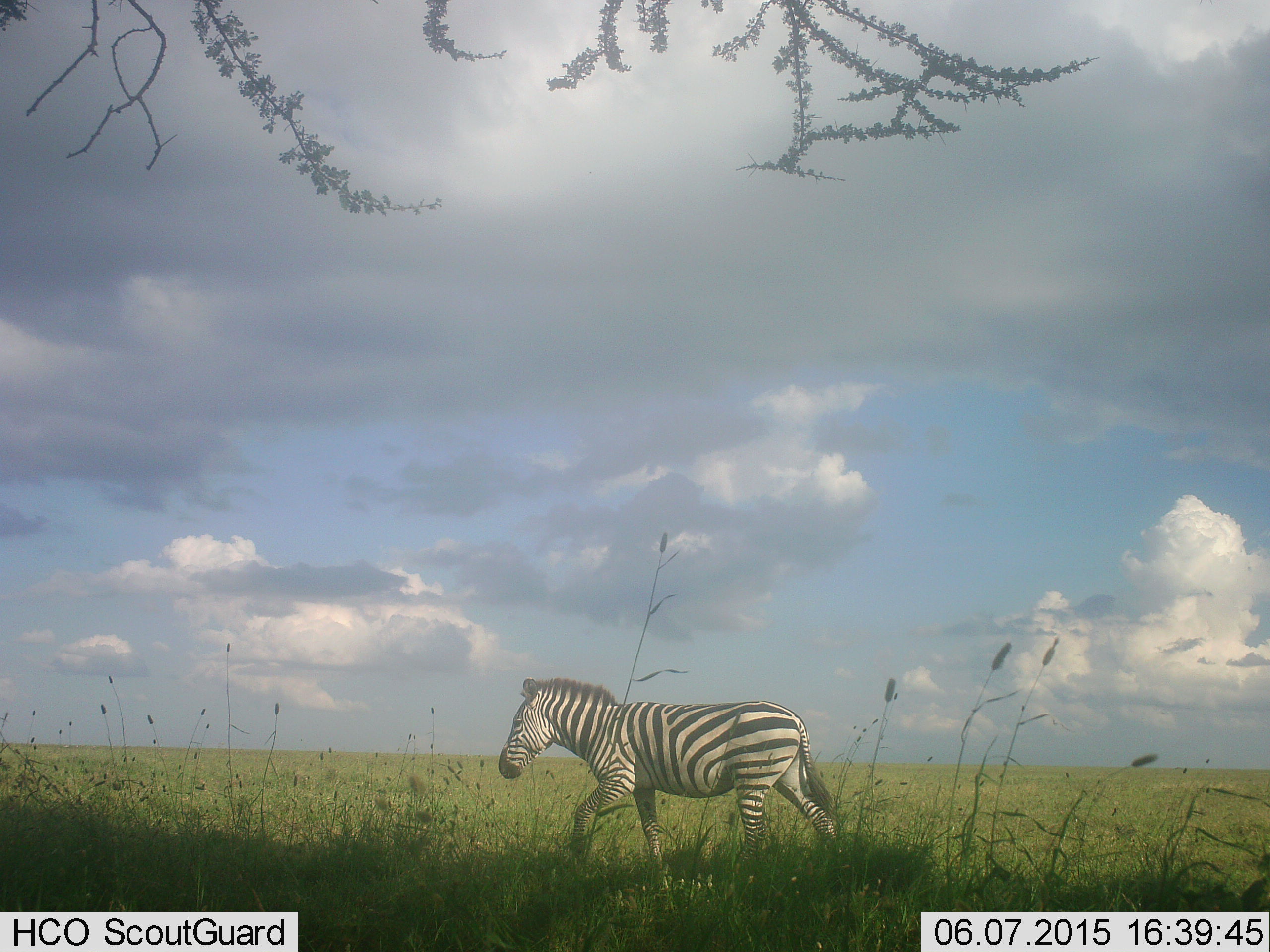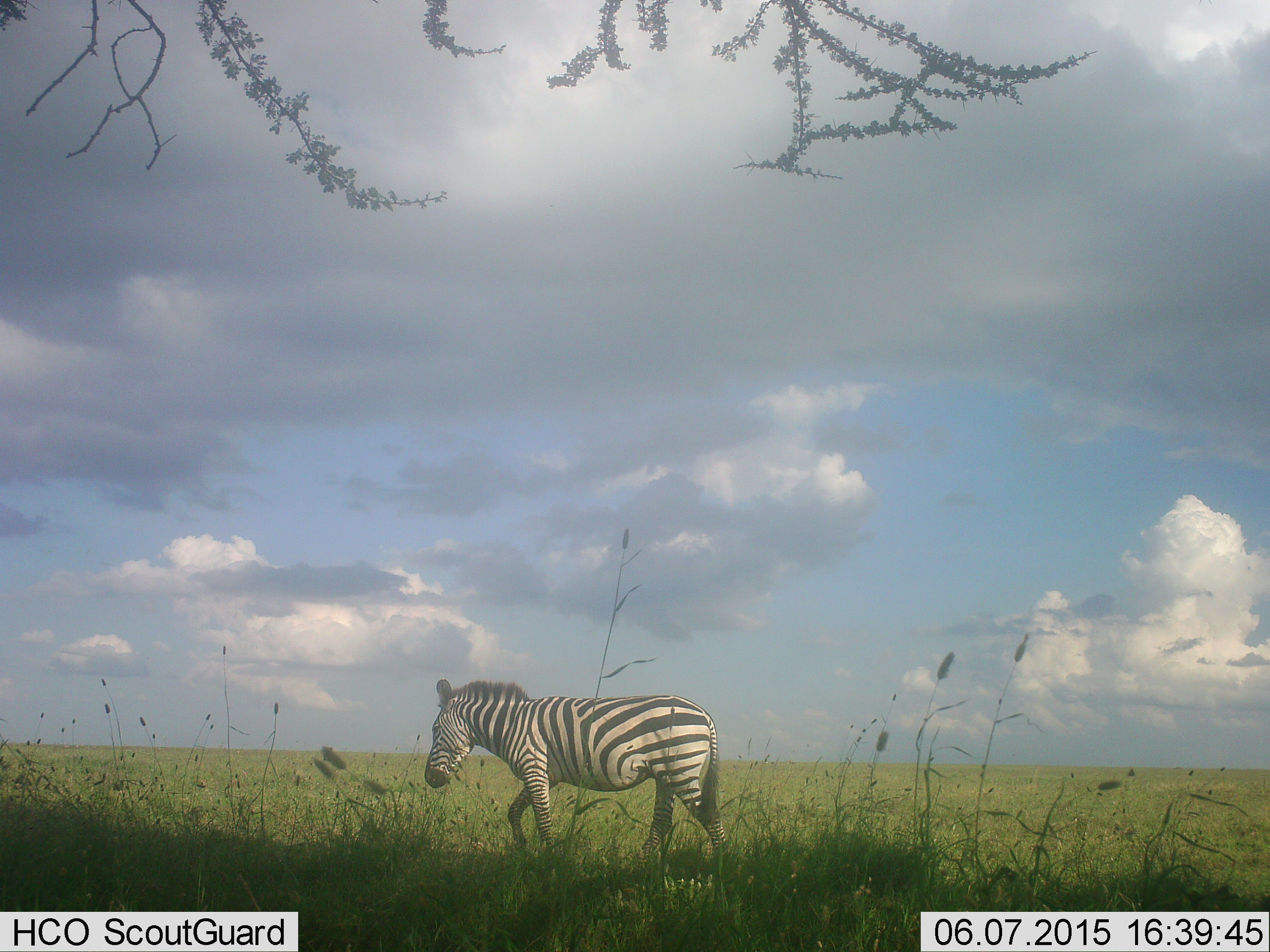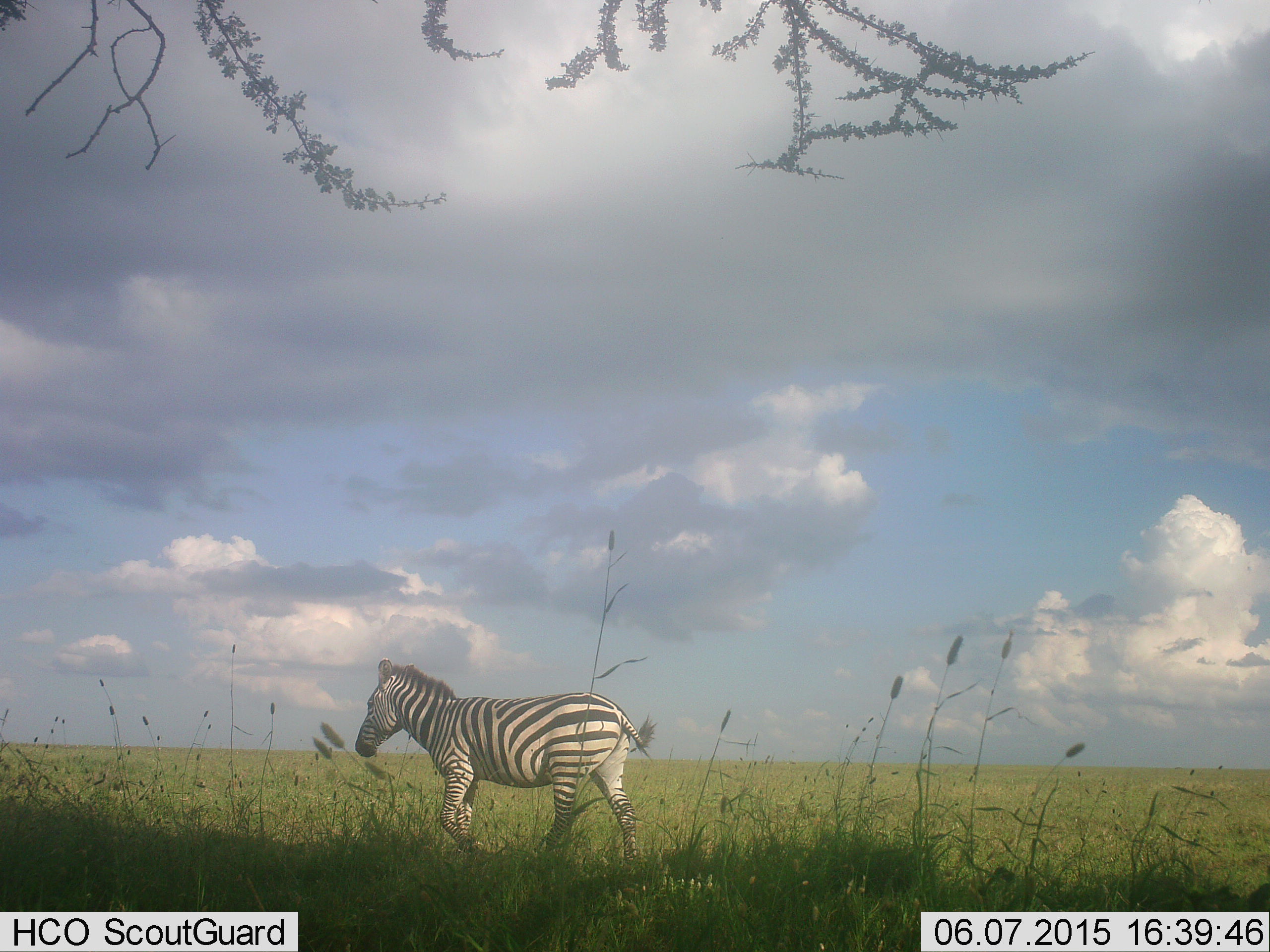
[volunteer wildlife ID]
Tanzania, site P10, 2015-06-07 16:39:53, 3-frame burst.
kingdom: Animalia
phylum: Chordata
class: Mammalia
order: Perissodactyla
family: Equidae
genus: Equus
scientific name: Equus quagga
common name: plains zebra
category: zebra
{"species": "zebra (plains zebra) (Equus quagga)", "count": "1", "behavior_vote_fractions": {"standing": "0%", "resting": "0%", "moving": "100%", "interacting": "0%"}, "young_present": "0%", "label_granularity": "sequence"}